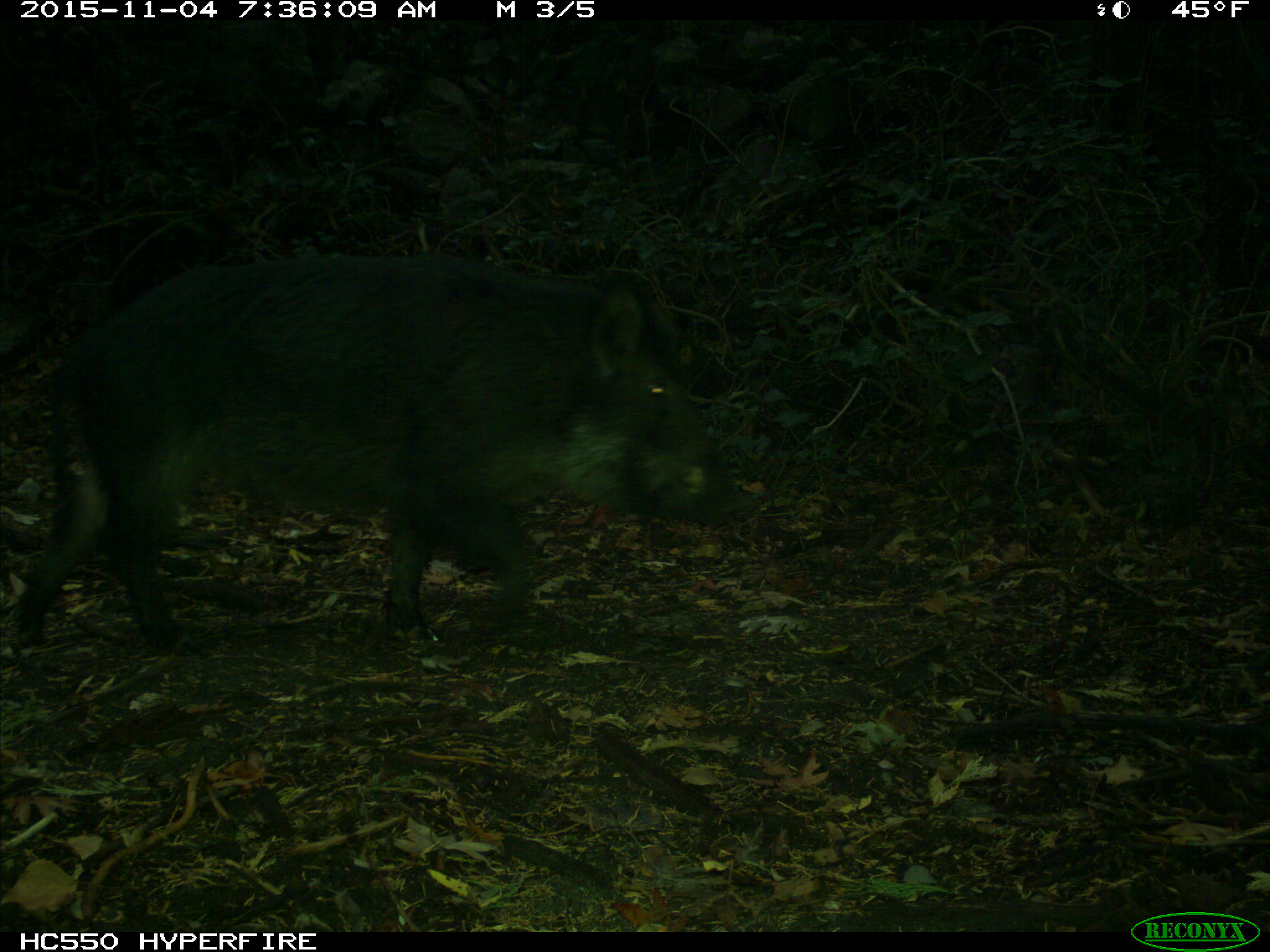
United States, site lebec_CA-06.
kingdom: Animalia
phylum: Chordata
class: Mammalia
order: Artiodactyla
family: Suidae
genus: Sus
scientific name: Sus scrofa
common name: wild boar